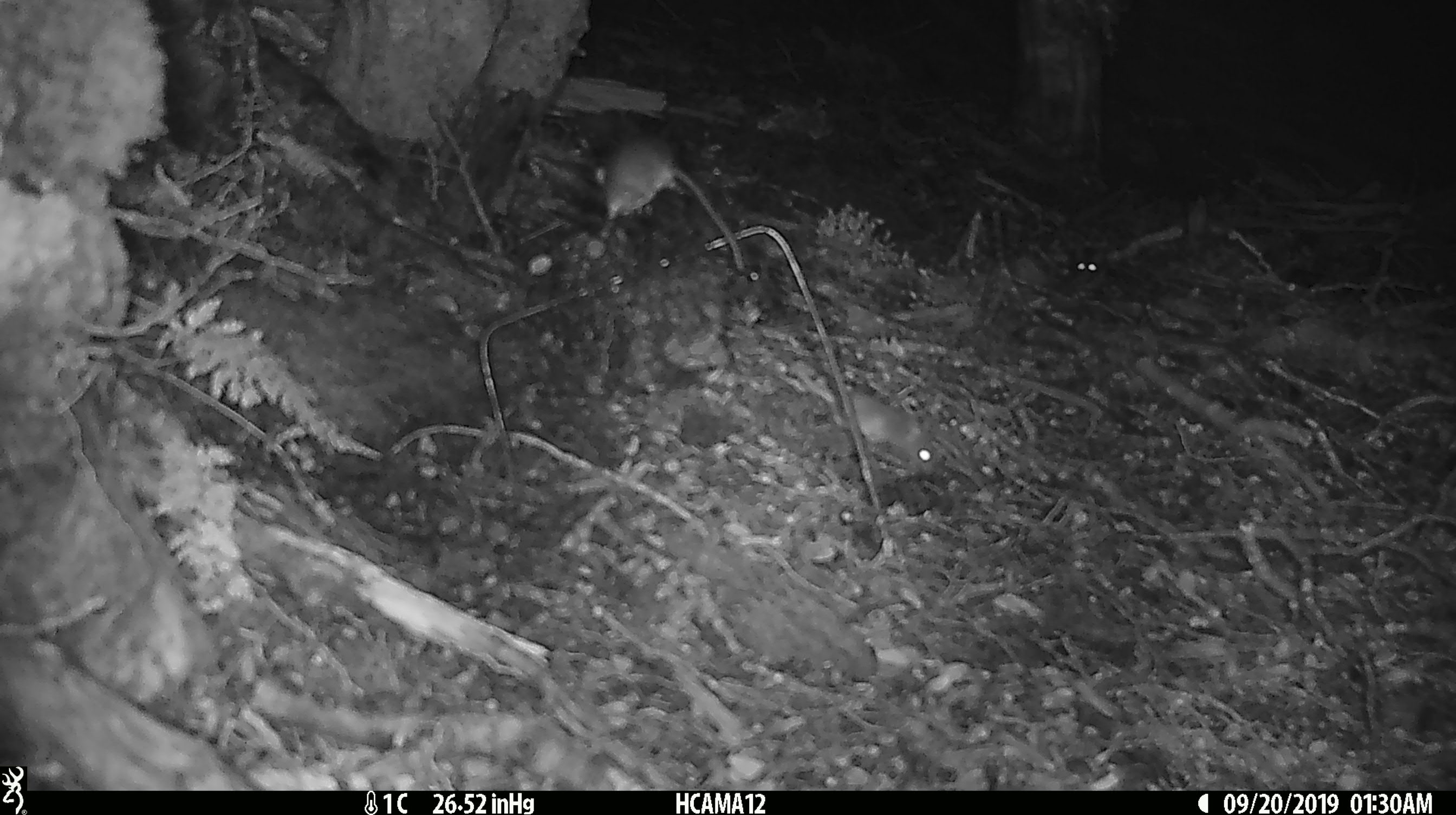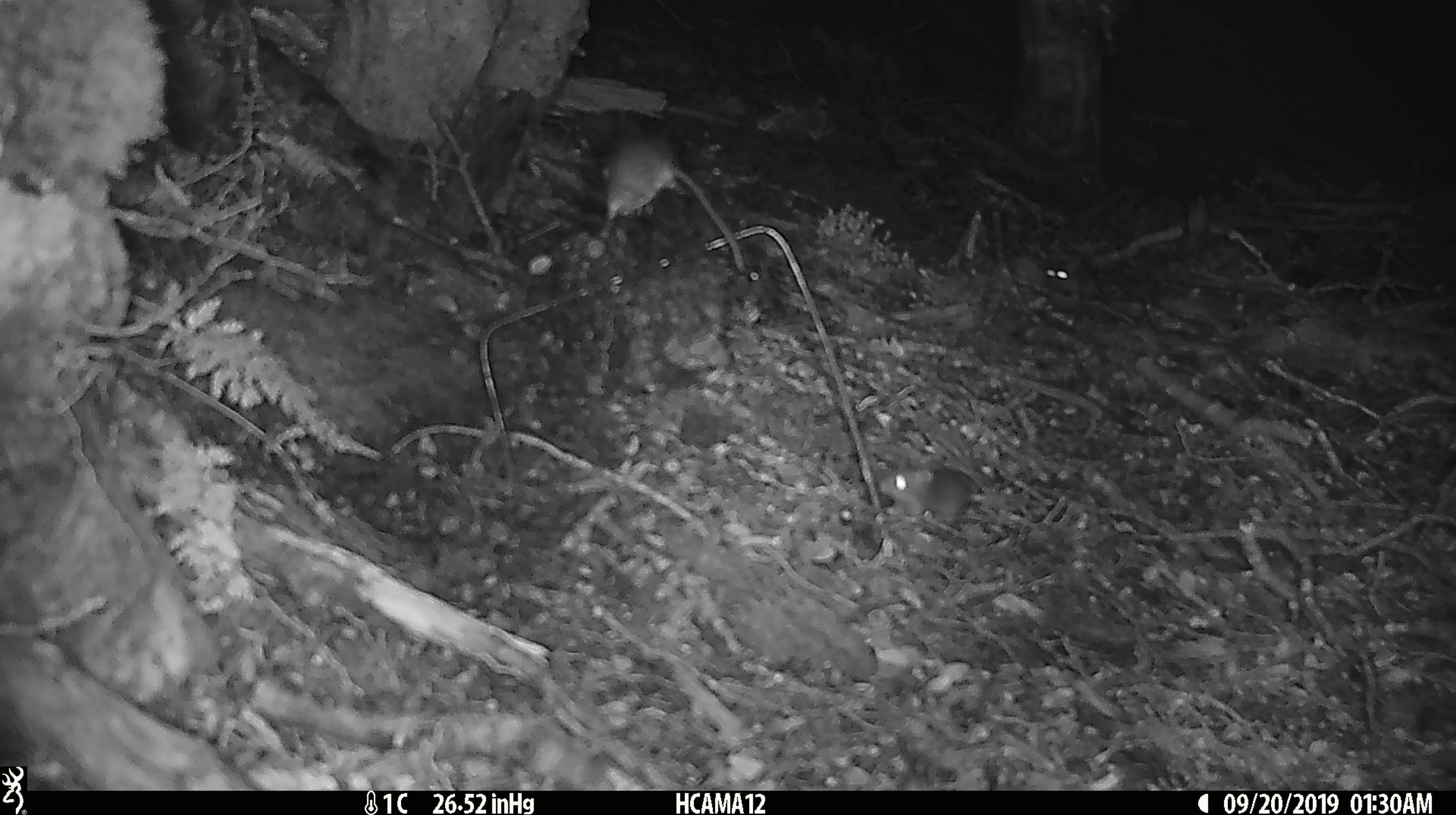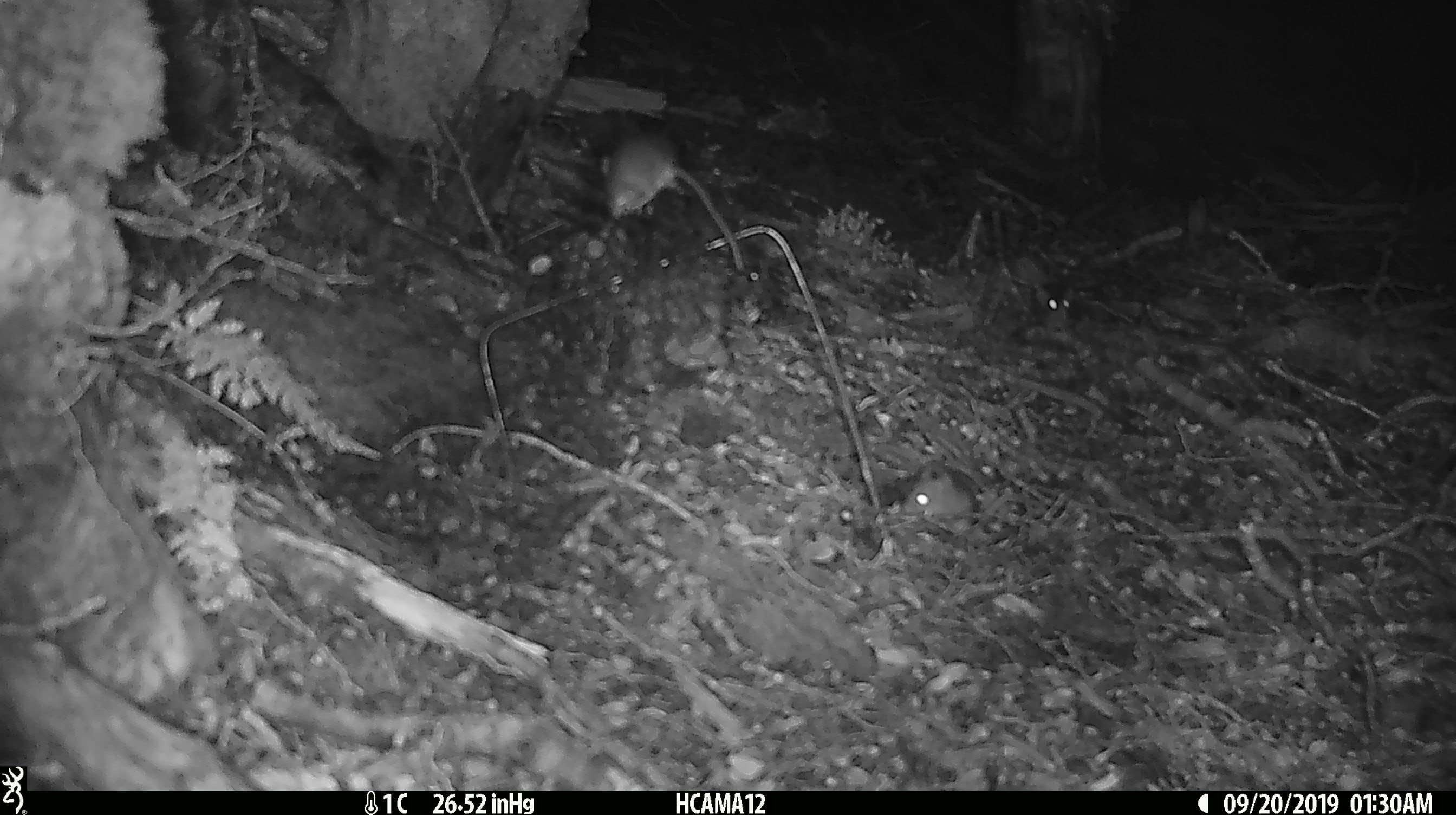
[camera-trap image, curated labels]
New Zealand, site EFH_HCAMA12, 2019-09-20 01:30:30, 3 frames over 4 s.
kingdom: Animalia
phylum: Chordata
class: Mammalia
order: Rodentia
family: Muridae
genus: Mus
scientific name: Mus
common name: mouse